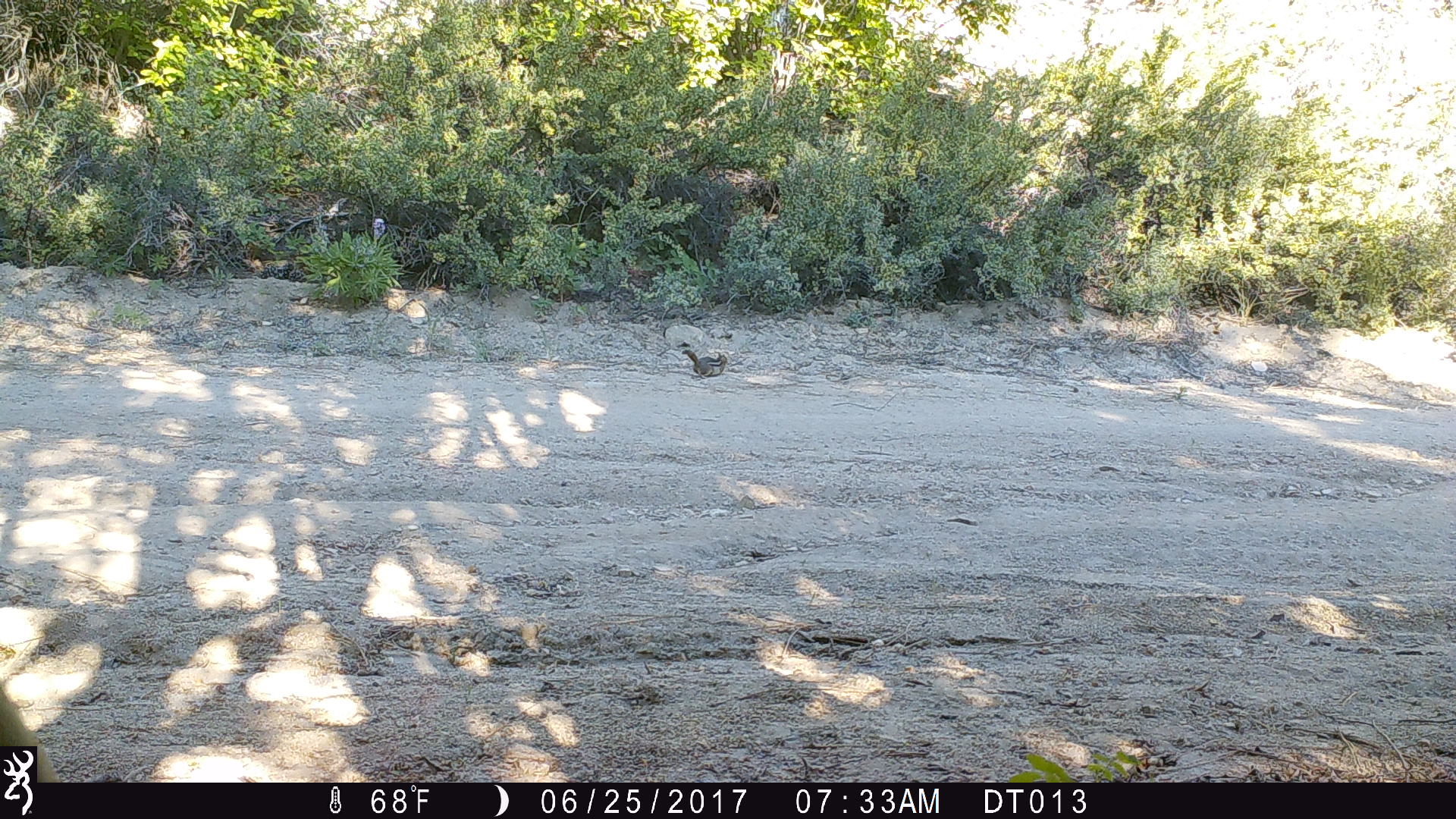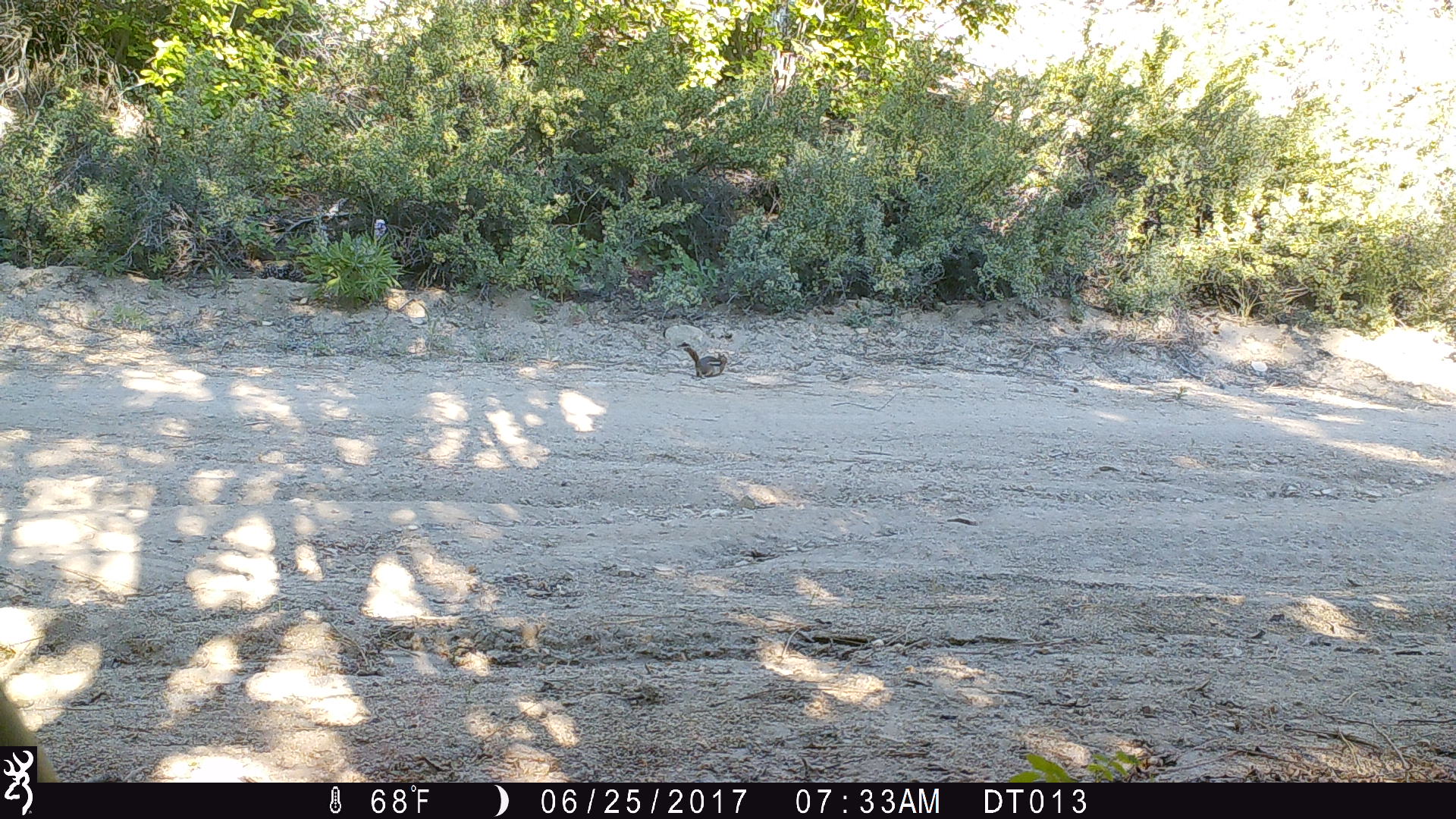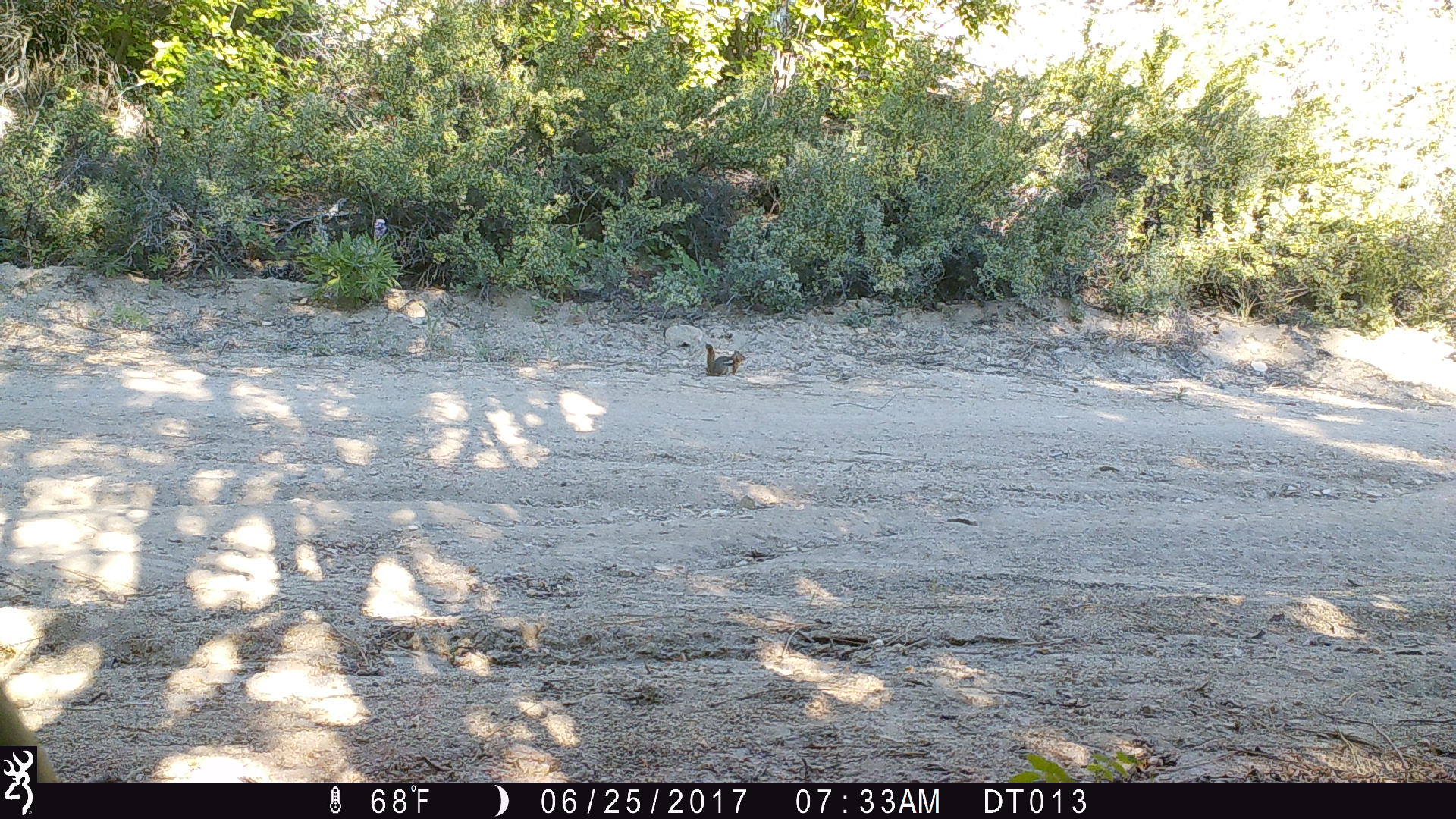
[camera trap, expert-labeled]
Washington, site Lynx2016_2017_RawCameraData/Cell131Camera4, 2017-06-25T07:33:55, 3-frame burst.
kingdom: Animalia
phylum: Chordata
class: Mammalia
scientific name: Mammalia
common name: small mammal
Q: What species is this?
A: Small mammal (Mammalia).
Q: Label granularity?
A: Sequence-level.